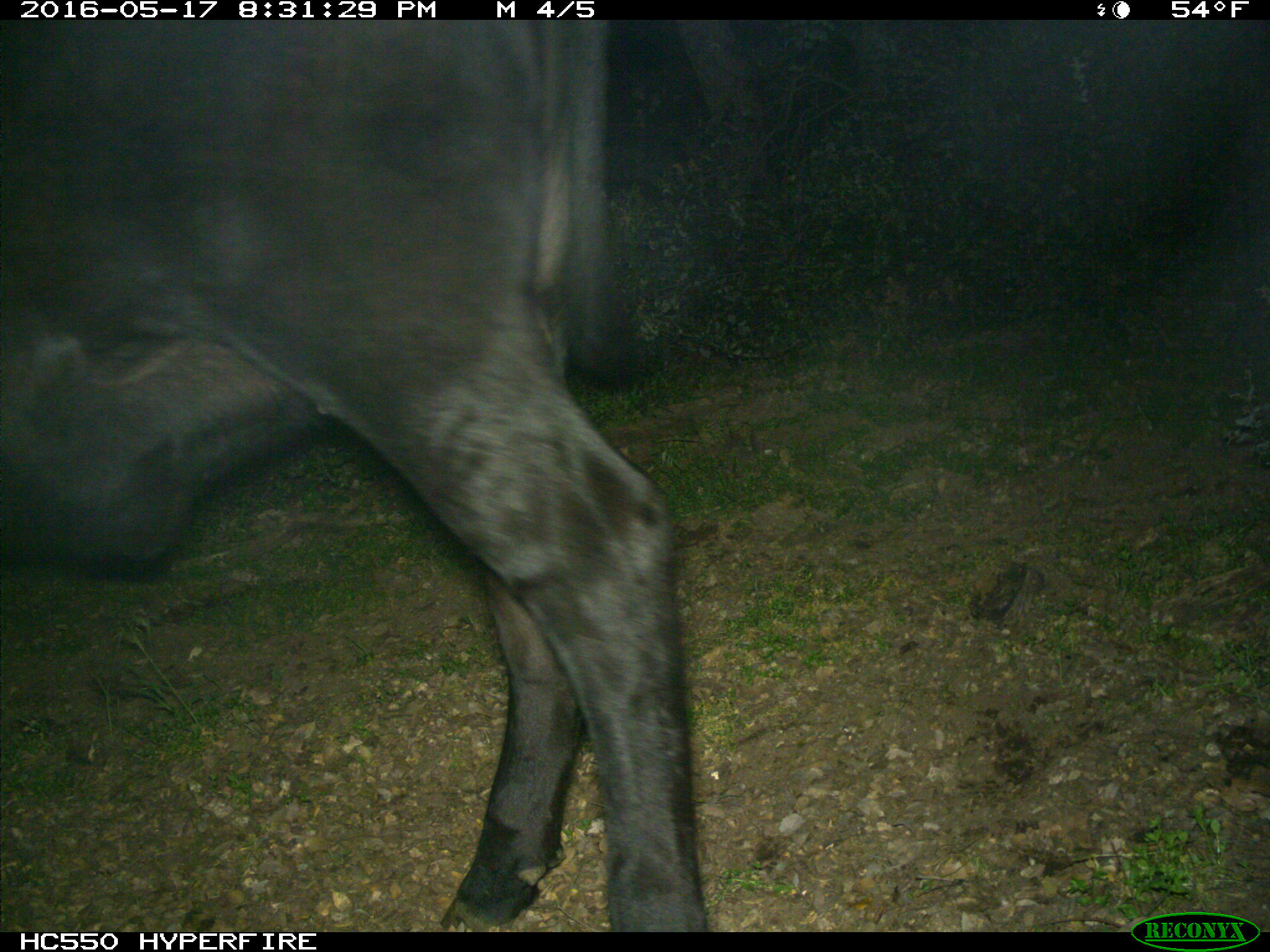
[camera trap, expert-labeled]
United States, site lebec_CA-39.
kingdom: Animalia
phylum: Chordata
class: Mammalia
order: Artiodactyla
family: Bovidae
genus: Bos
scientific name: Bos taurus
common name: domestic cow